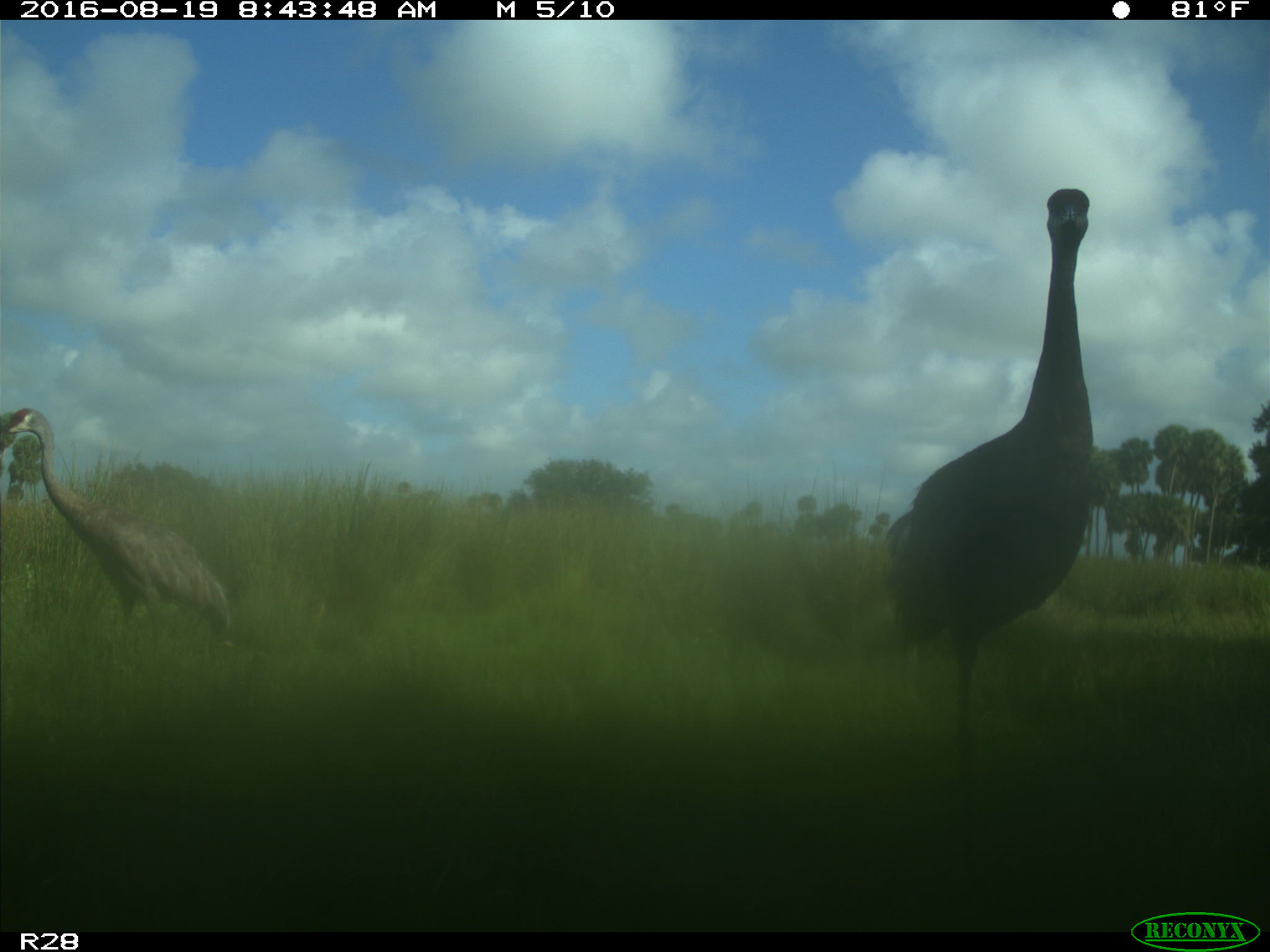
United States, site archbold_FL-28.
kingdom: Animalia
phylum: Chordata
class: Aves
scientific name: Aves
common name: birds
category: unidentified bird